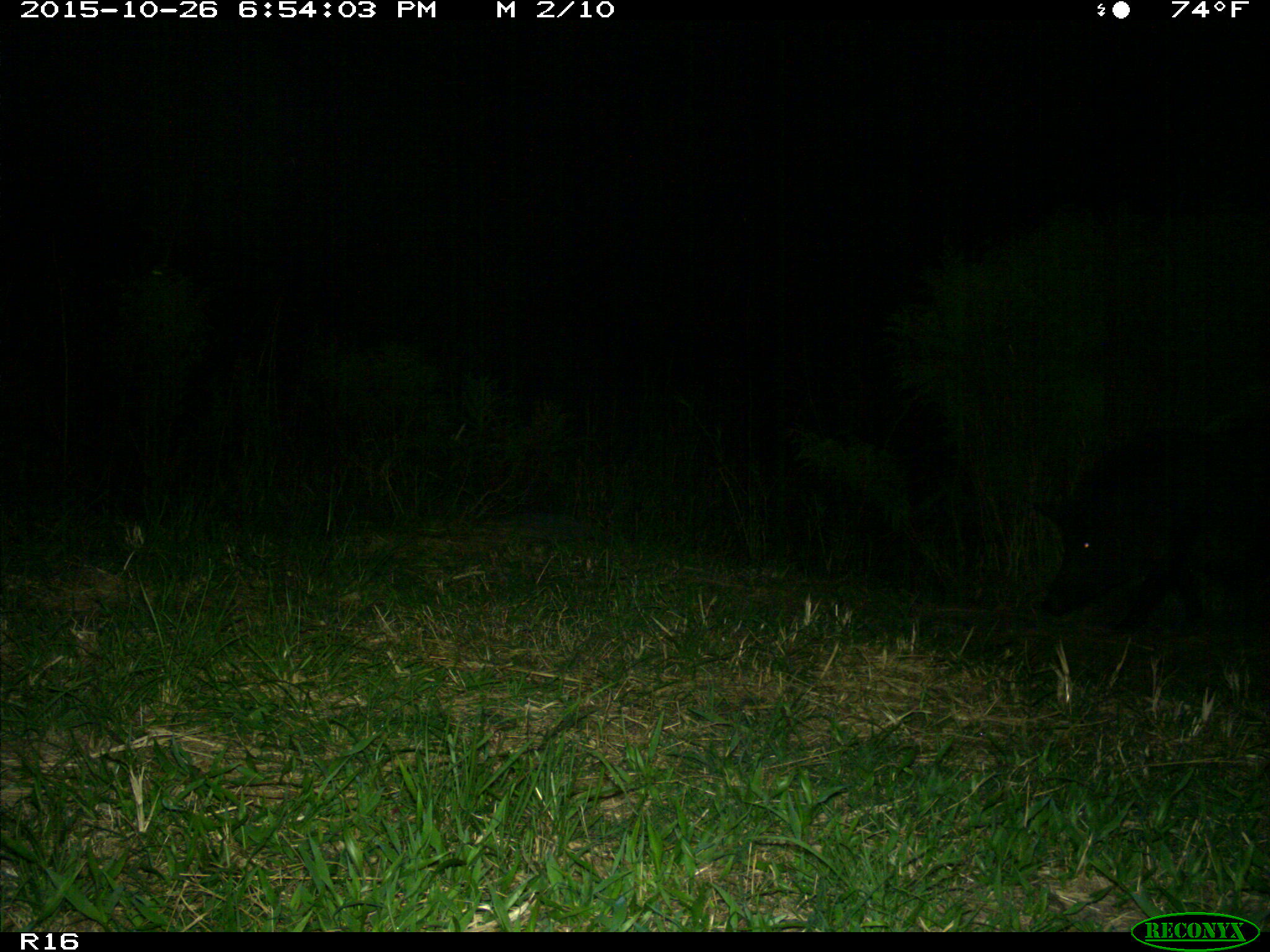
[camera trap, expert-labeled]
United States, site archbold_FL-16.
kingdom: Animalia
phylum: Chordata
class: Mammalia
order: Artiodactyla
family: Suidae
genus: Sus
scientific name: Sus scrofa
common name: wild boar